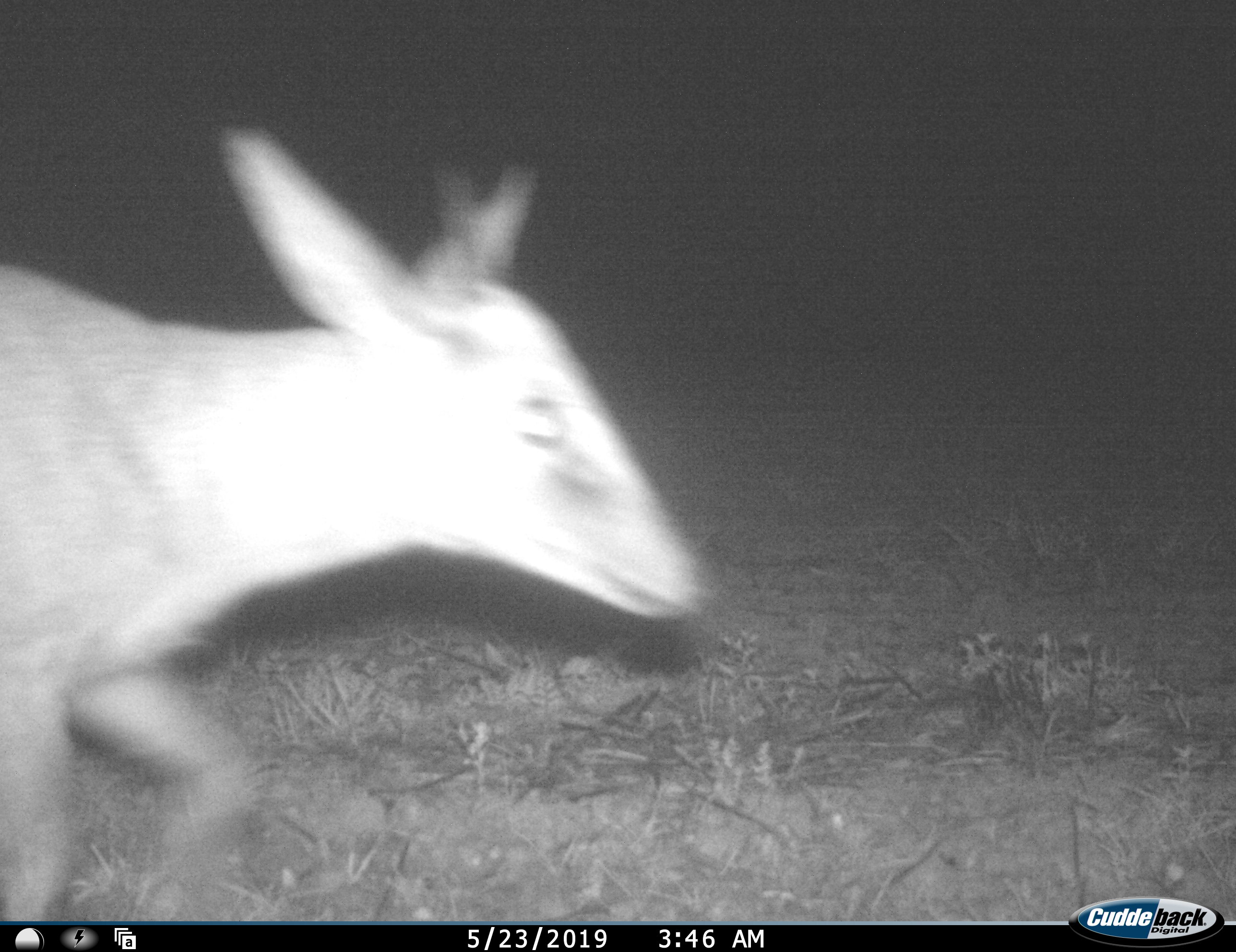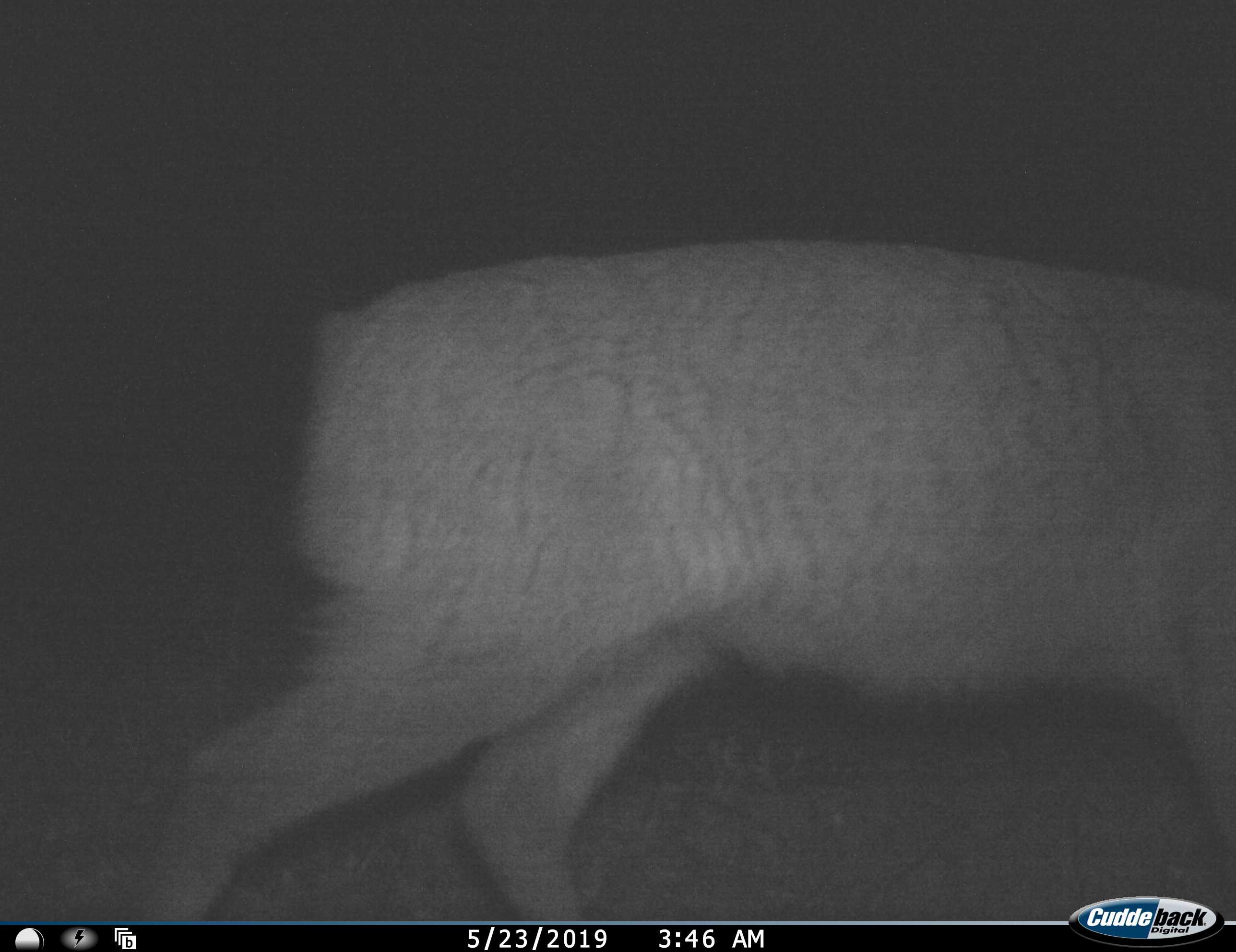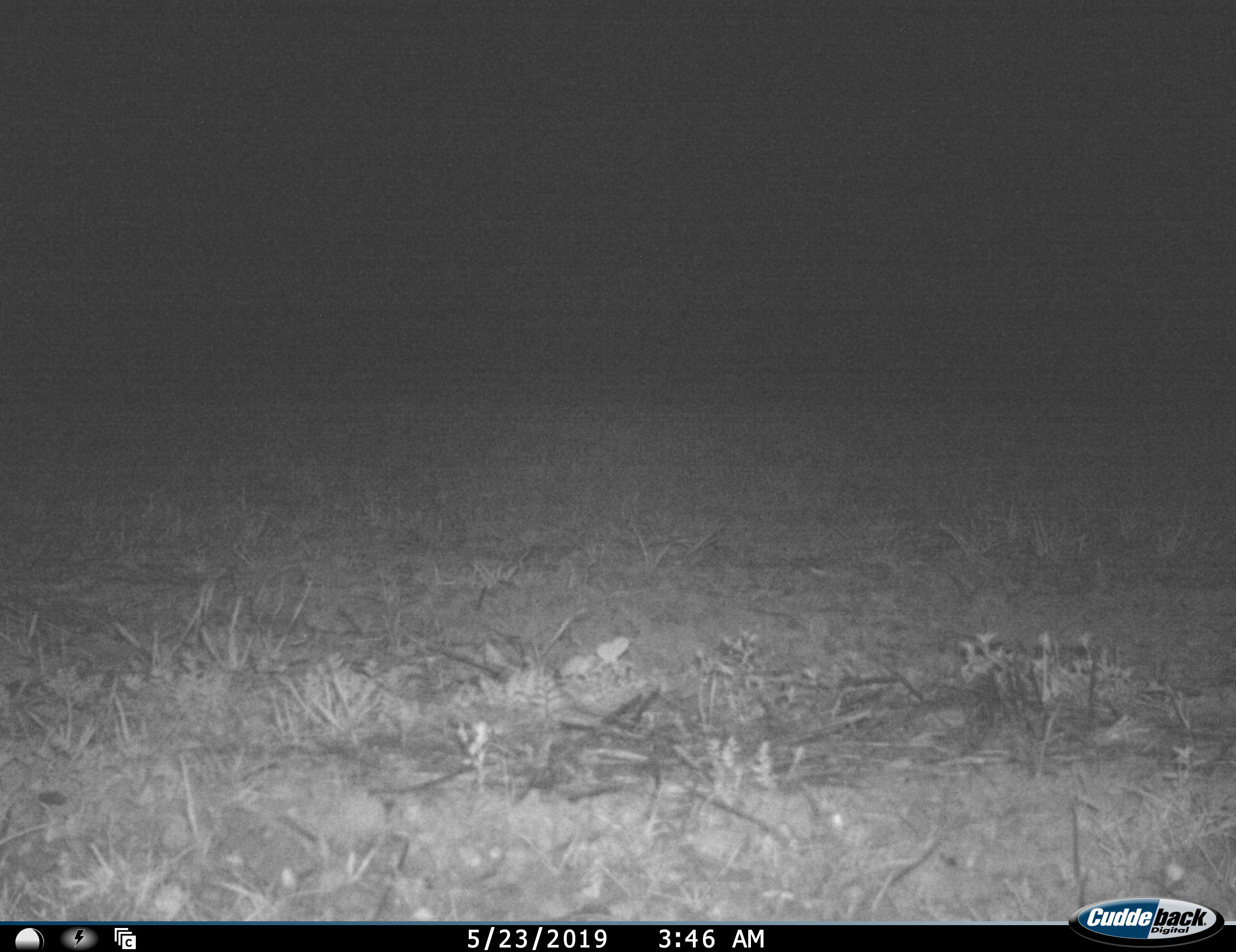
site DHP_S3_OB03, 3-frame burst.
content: unidentified animal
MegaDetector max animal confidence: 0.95